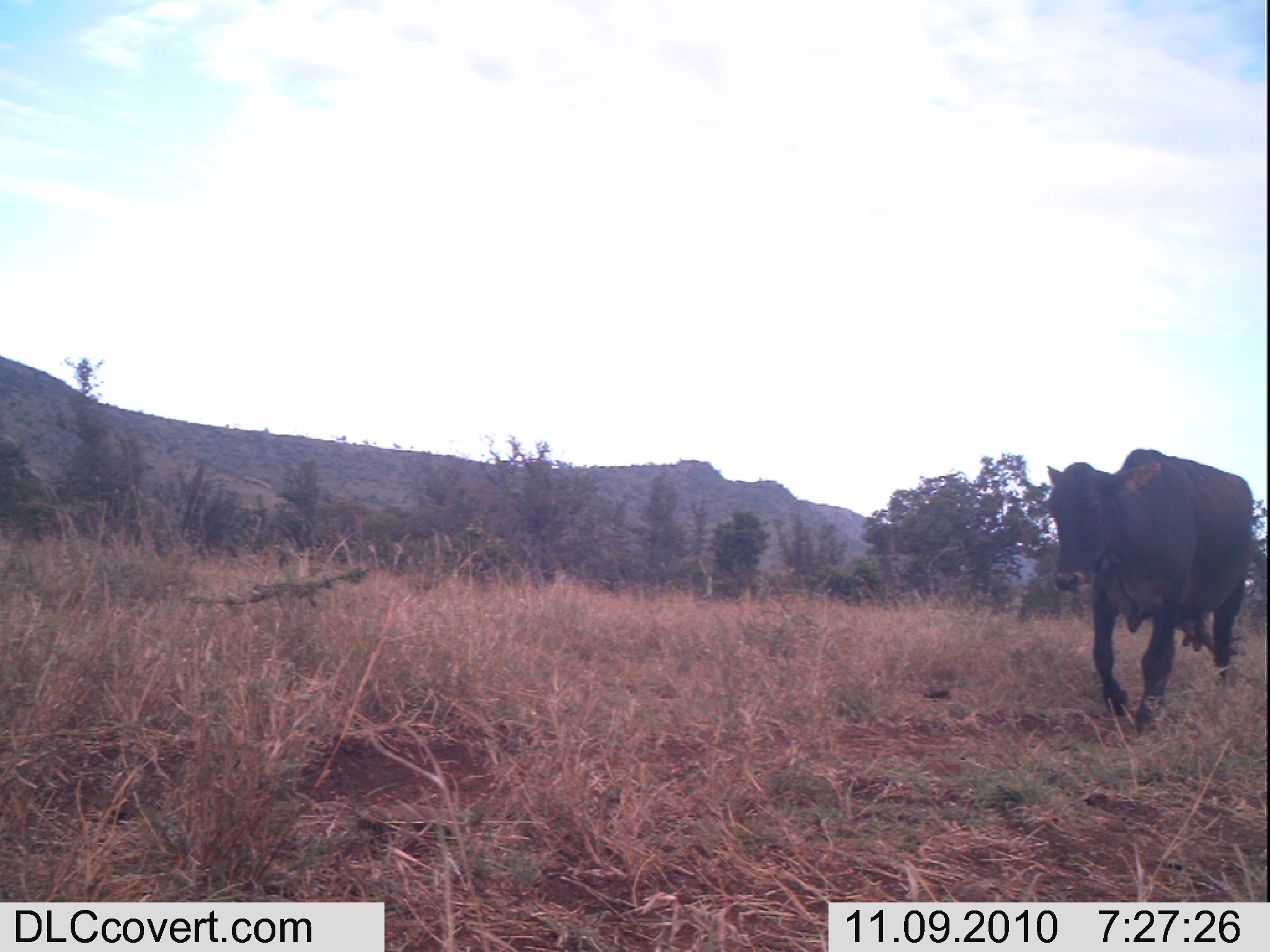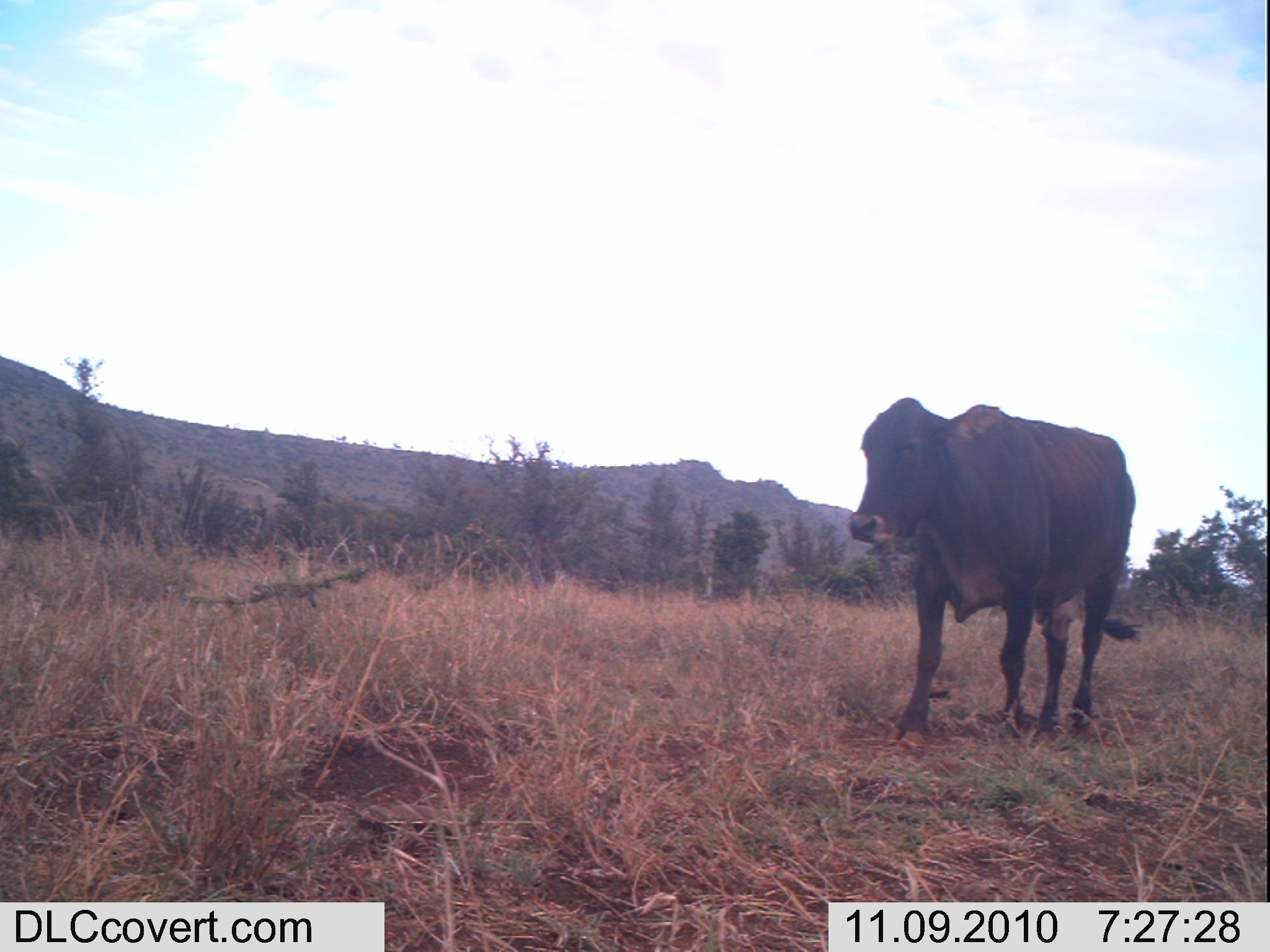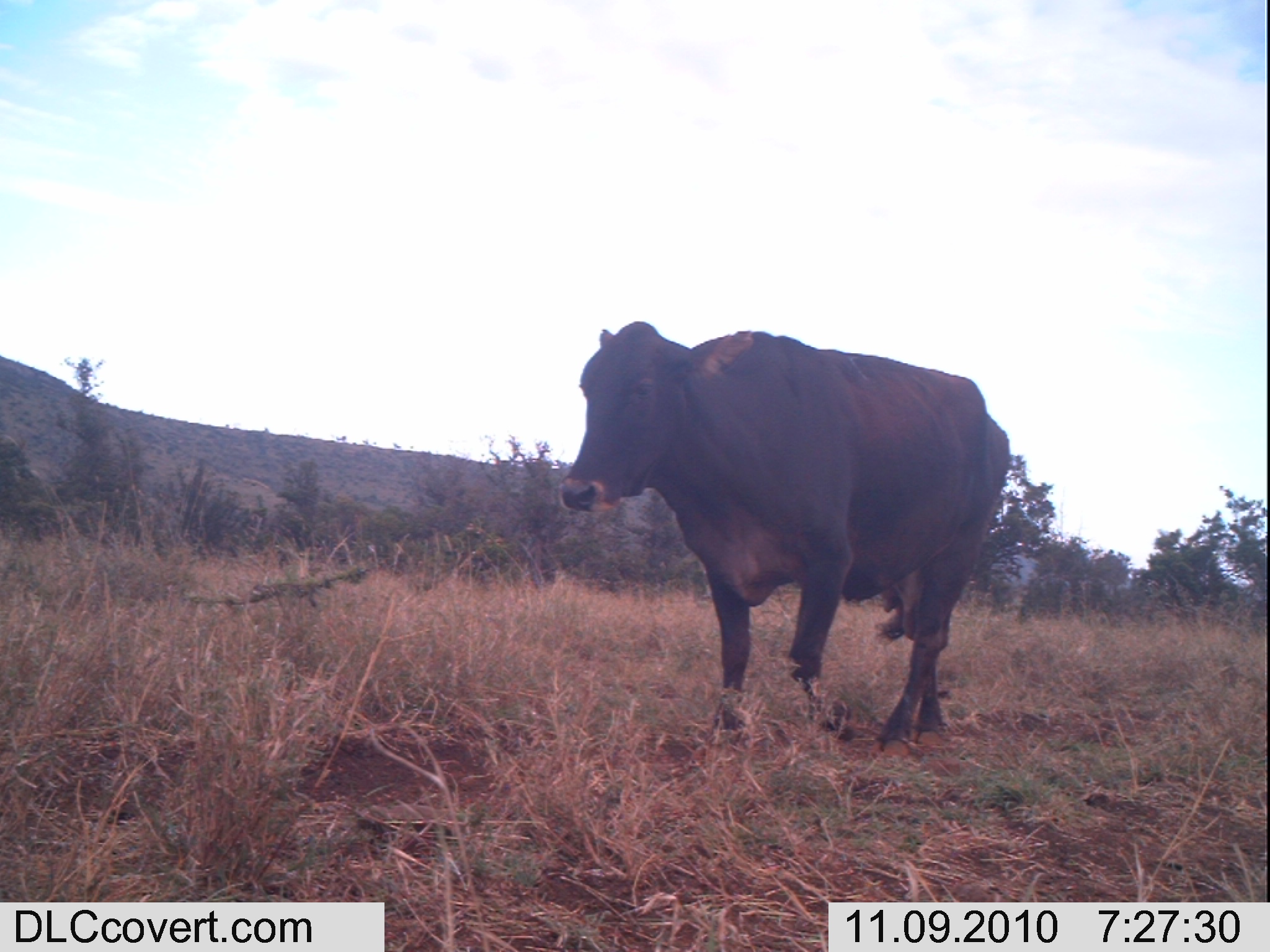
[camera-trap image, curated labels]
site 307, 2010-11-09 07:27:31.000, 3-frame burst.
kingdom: Animalia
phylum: Chordata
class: Mammalia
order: Artiodactyla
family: Bovidae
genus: Bos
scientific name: Bos taurus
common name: domestic cattle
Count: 1.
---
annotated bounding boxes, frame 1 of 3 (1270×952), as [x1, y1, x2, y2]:
bos taurus: [1043, 446, 1255, 730]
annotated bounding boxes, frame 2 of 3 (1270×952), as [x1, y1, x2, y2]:
bos taurus: [846, 395, 1145, 750]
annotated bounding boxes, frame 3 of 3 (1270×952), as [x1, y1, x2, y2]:
bos taurus: [557, 319, 1008, 756]